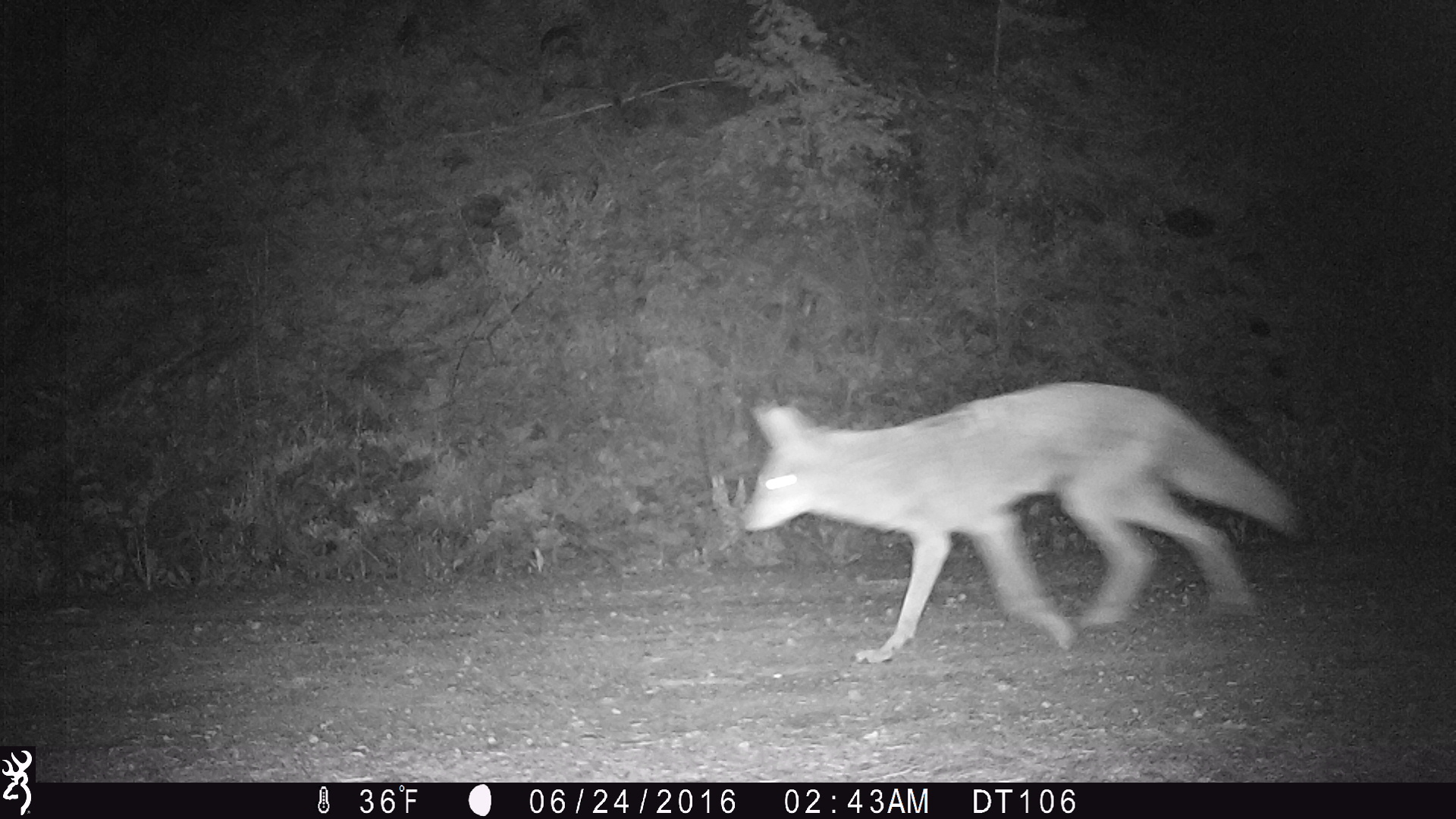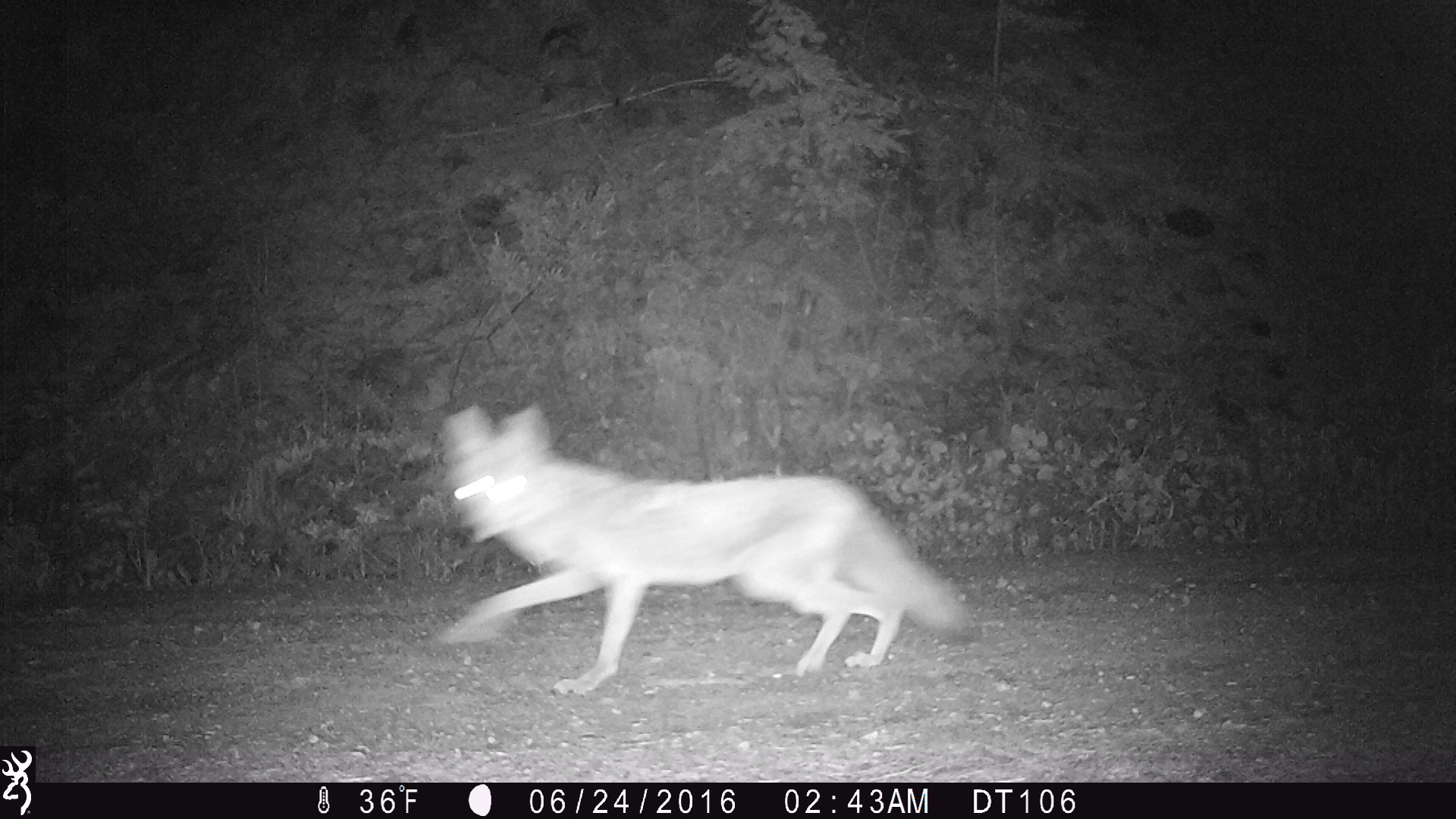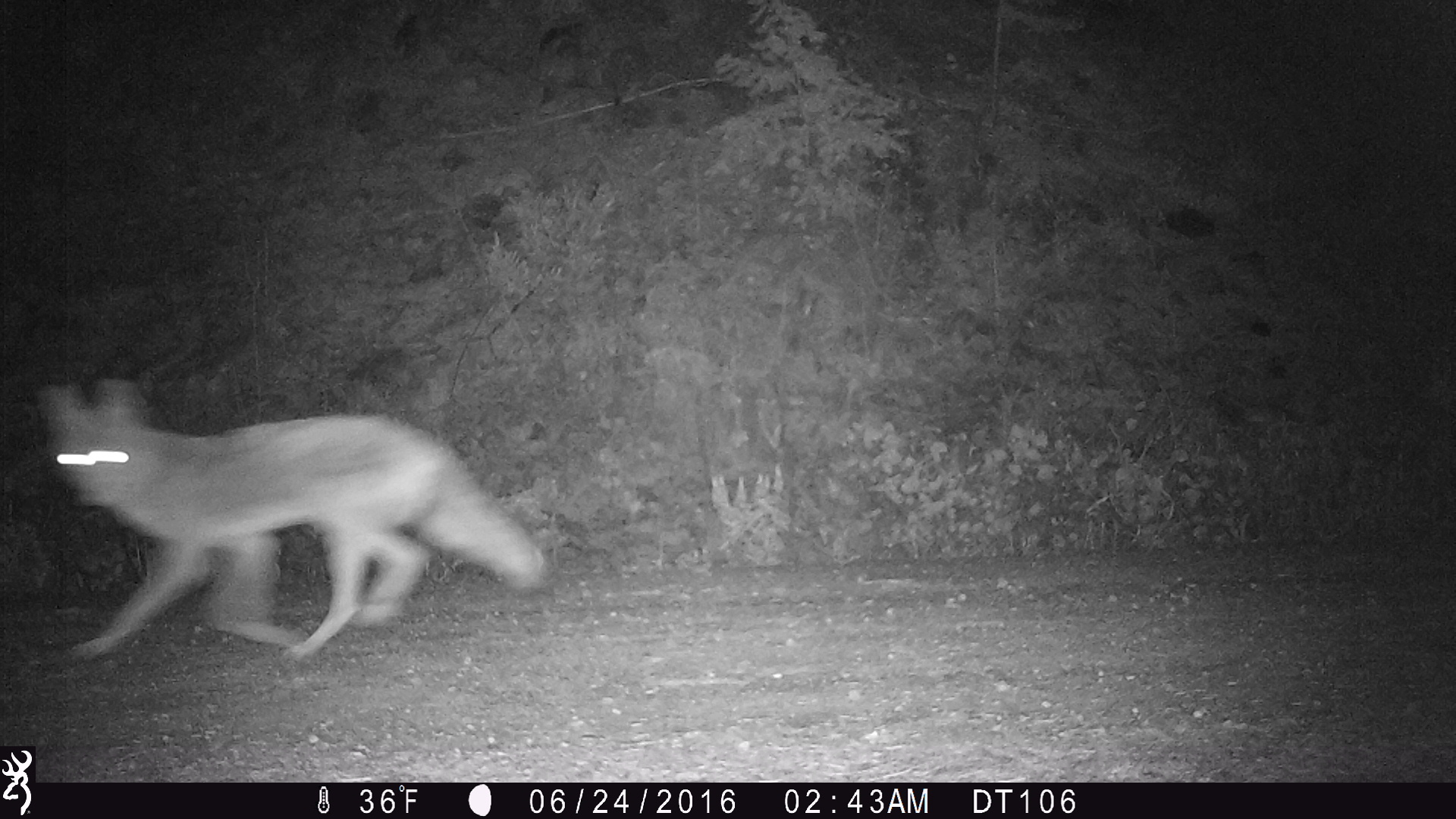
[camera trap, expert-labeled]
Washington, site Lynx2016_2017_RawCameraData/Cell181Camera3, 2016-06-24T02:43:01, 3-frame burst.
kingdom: Animalia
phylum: Chordata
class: Mammalia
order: Carnivora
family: Canidae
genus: Canis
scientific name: Canis latrans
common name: coyote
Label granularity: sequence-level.